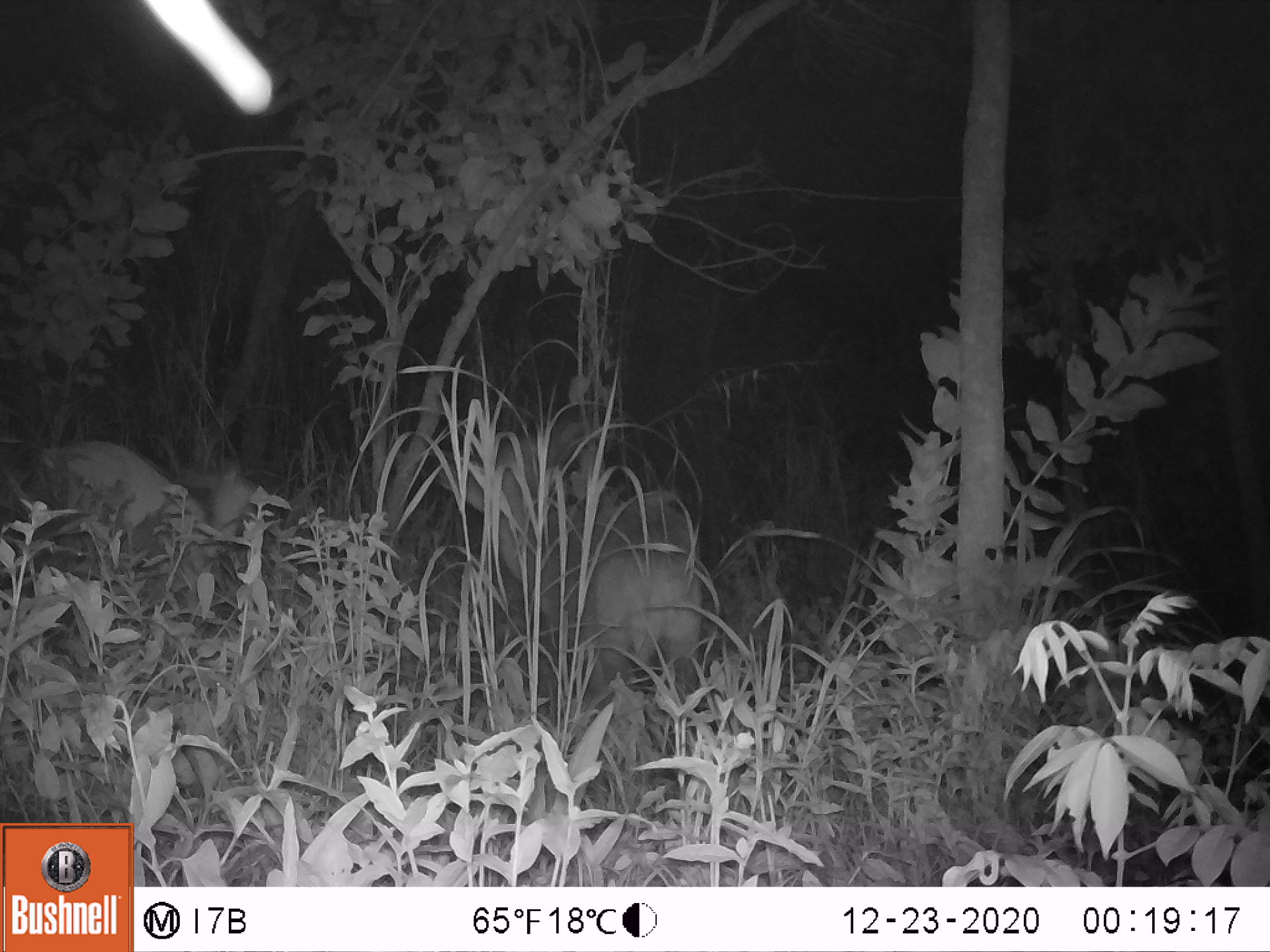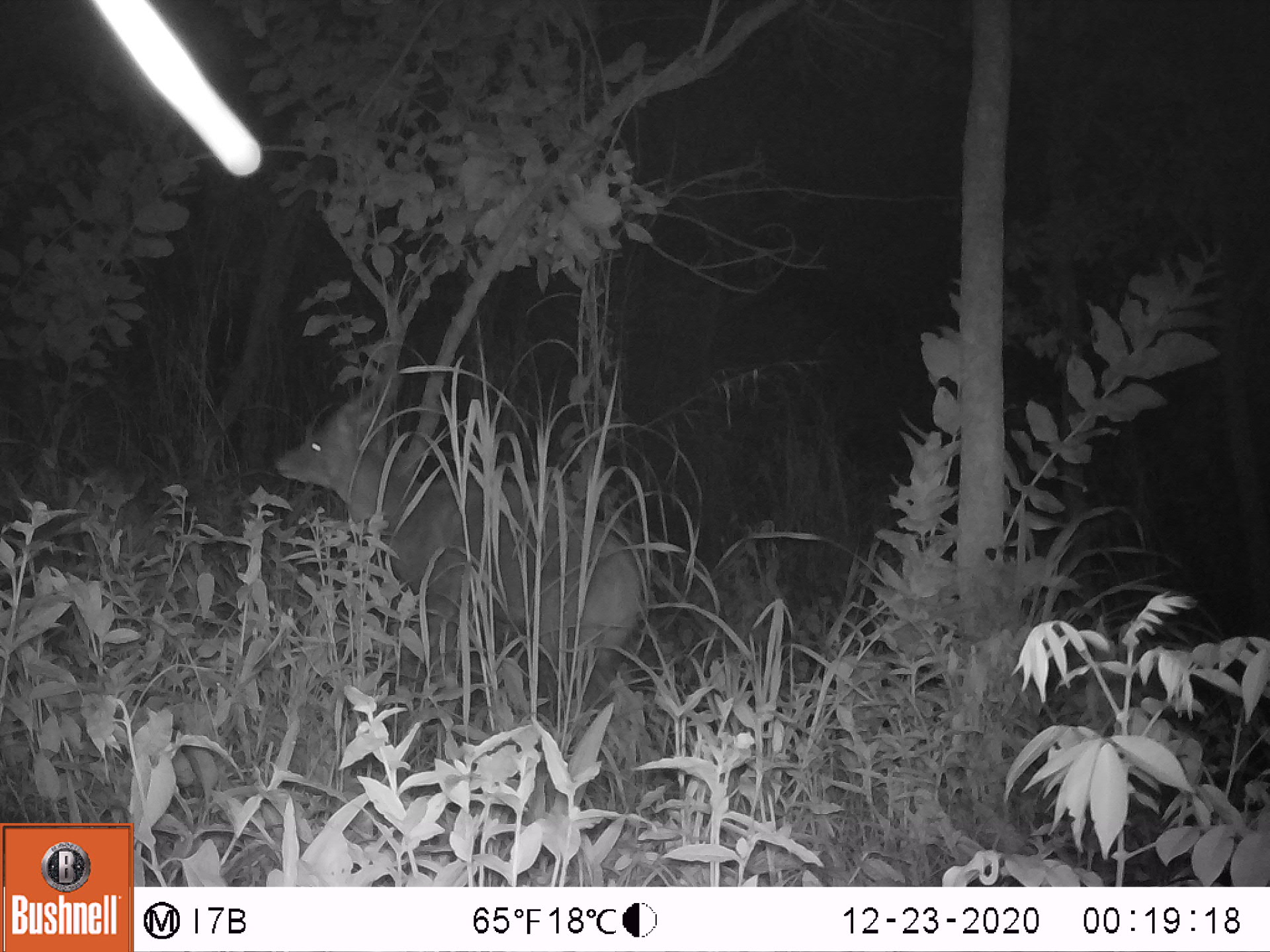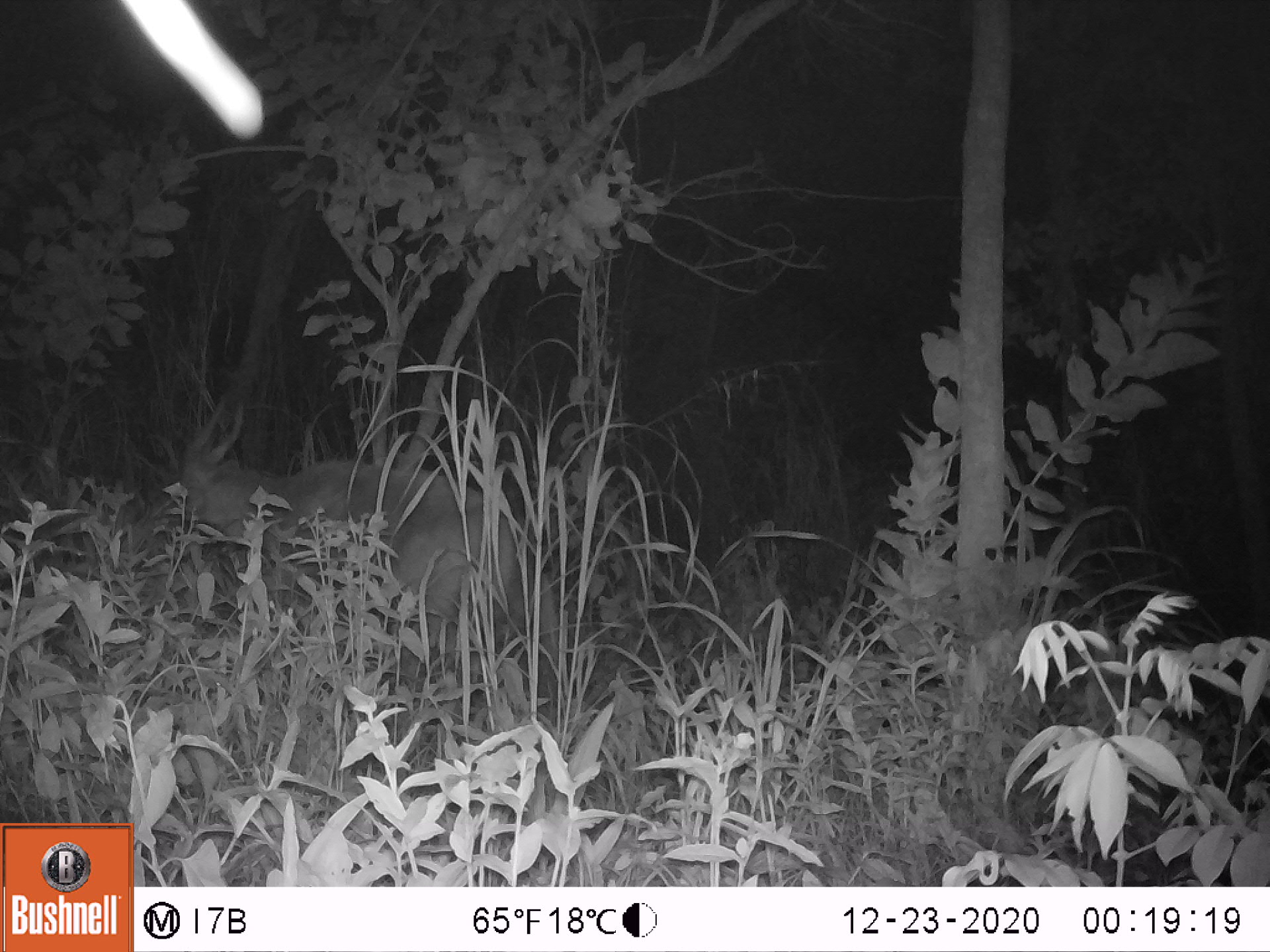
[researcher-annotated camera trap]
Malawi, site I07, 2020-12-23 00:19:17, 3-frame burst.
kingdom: Animalia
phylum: Chordata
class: Mammalia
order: Artiodactyla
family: Bovidae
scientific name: Antilopinae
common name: small antelope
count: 2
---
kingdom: Animalia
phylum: Chordata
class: Mammalia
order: Artiodactyla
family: Bovidae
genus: Tragelaphus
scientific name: Tragelaphus sylvaticus sylvaticus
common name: cape bushbuck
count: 1